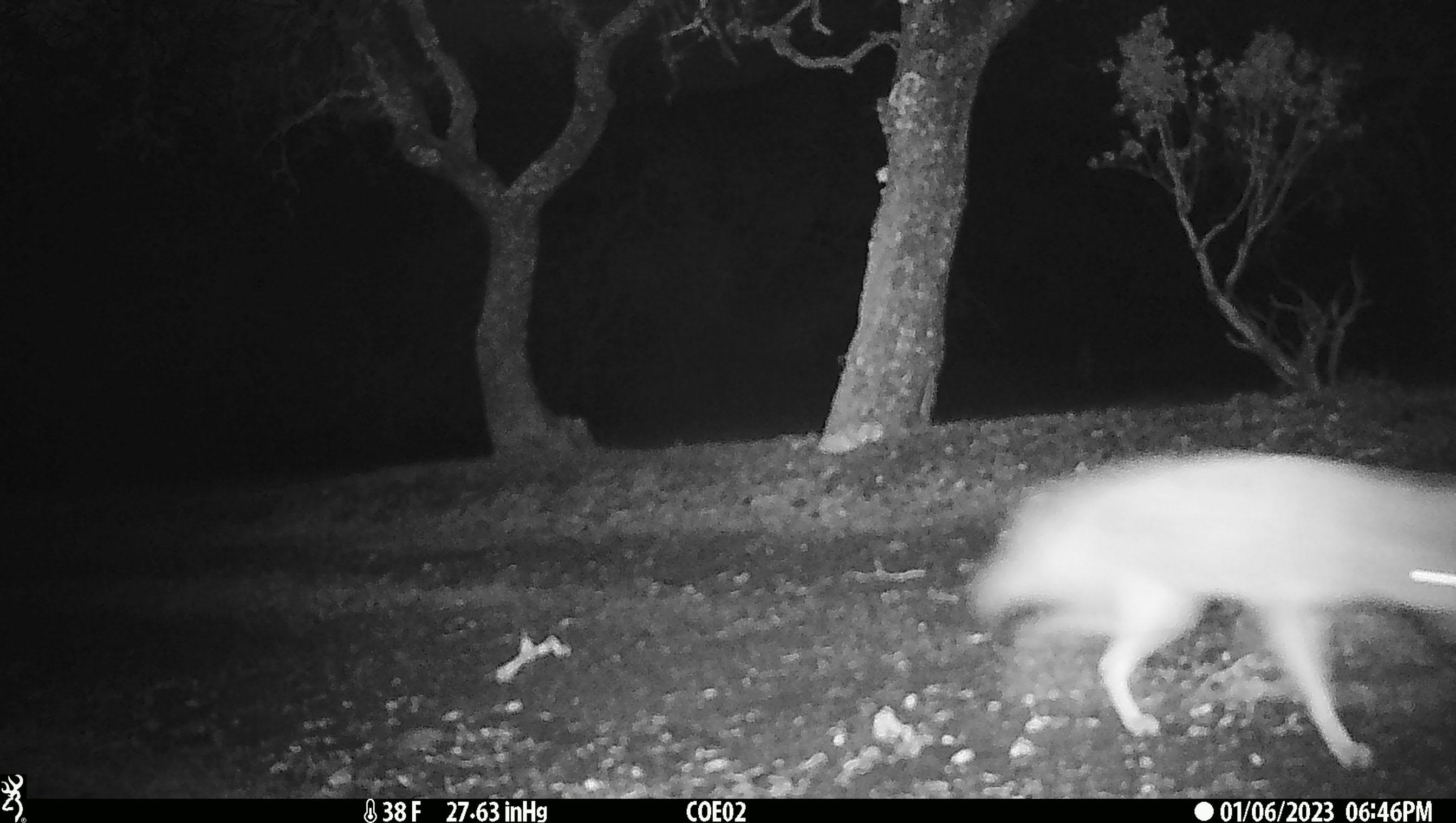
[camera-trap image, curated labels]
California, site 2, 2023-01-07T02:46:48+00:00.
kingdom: Animalia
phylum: Chordata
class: Mammalia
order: Carnivora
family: Canidae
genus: Canis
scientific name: Canis latrans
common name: coyote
Coyote (Canis latrans).